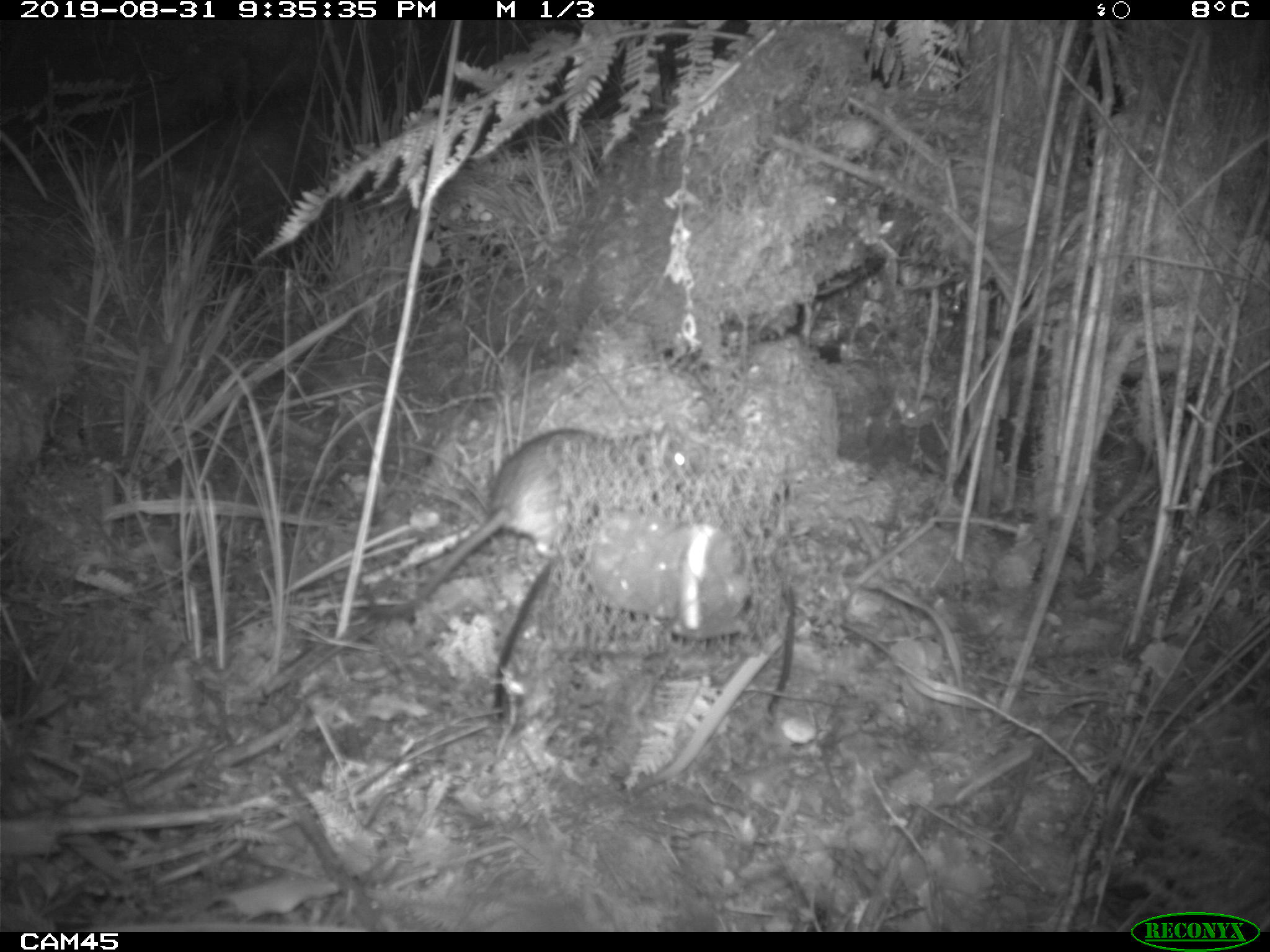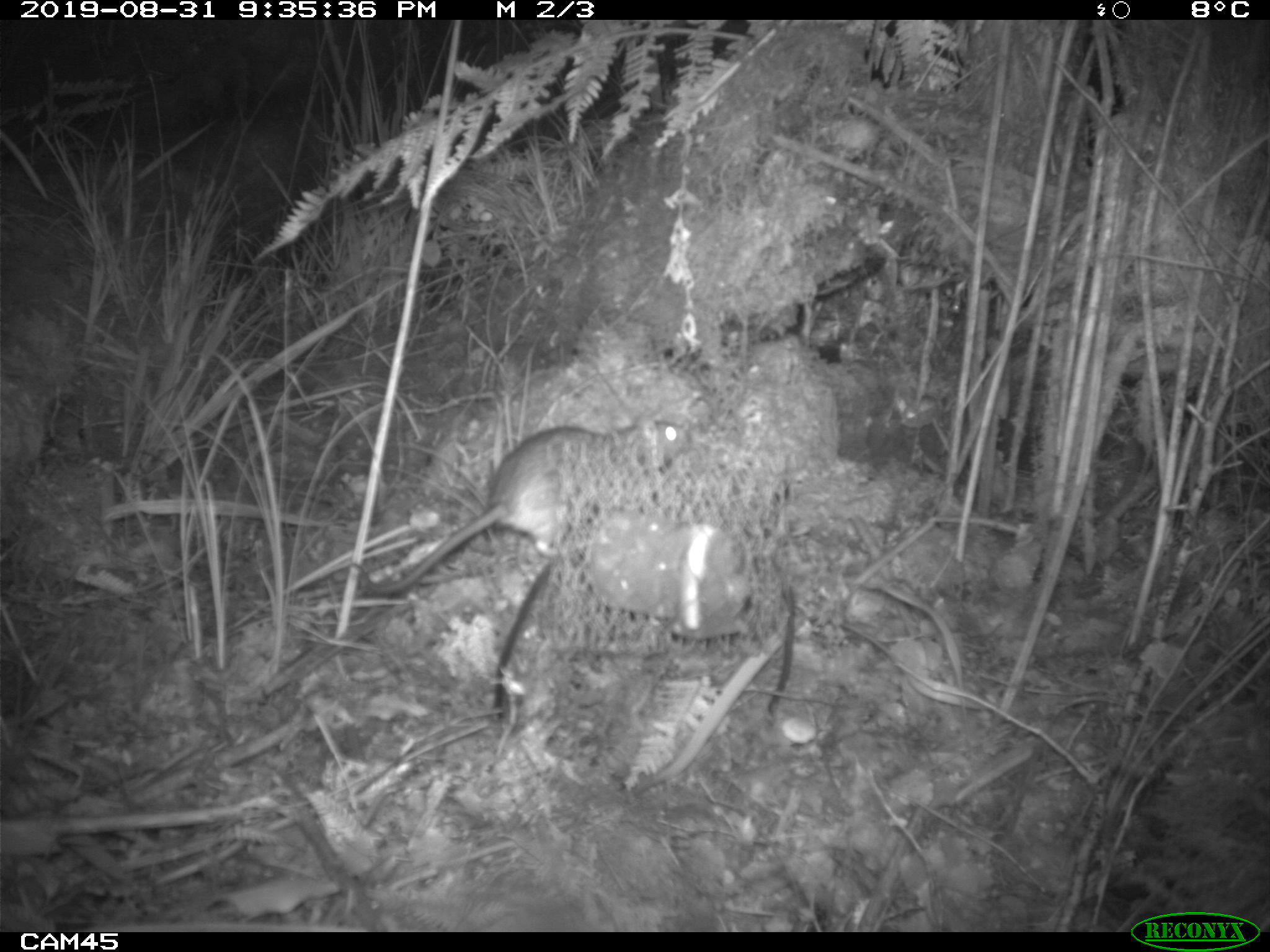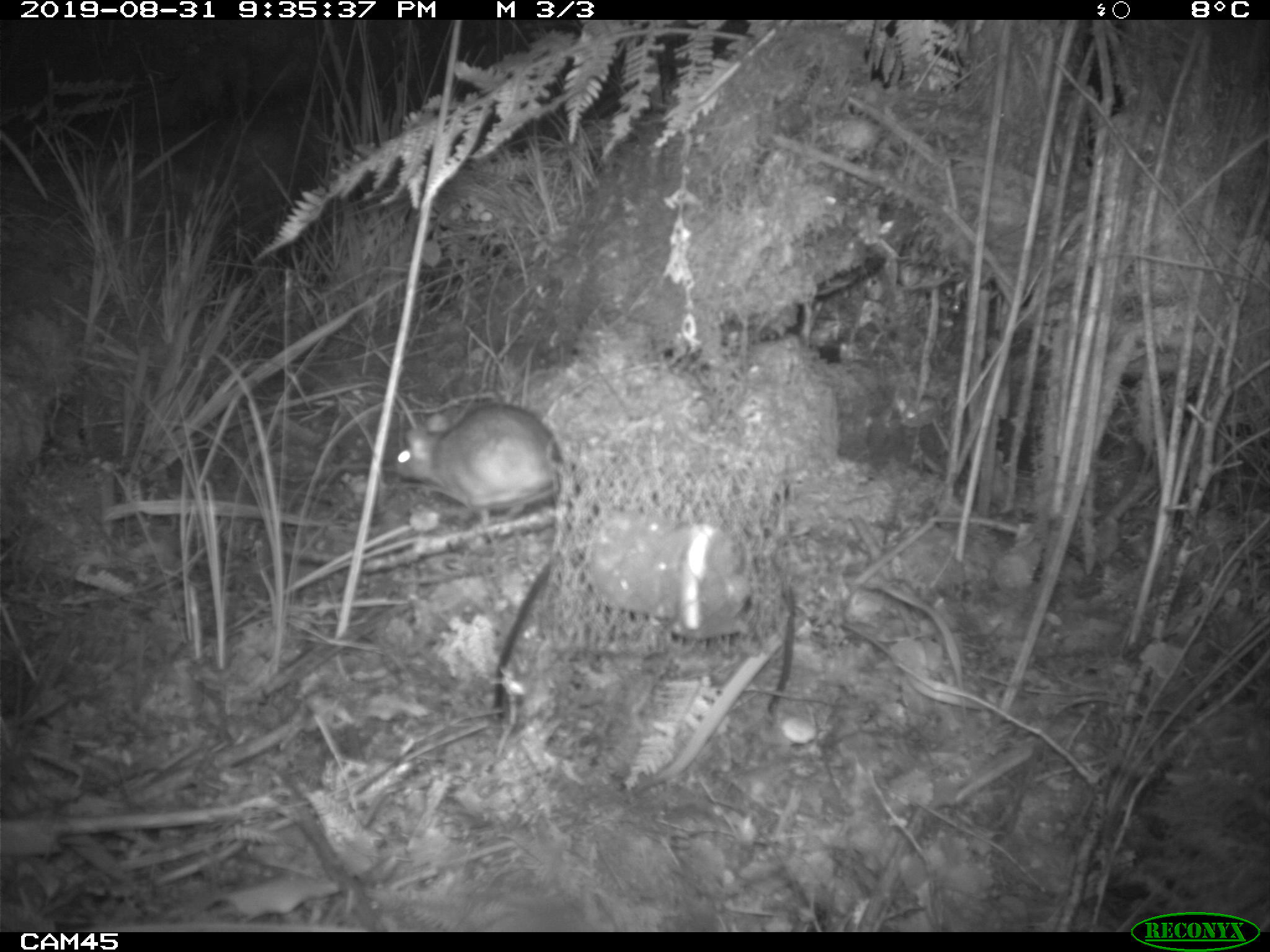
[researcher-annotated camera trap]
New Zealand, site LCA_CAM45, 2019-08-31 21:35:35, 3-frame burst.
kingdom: Animalia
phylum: Chordata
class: Mammalia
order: Rodentia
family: Muridae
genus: Rattus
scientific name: Rattus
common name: rat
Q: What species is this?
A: Rat (Rattus).